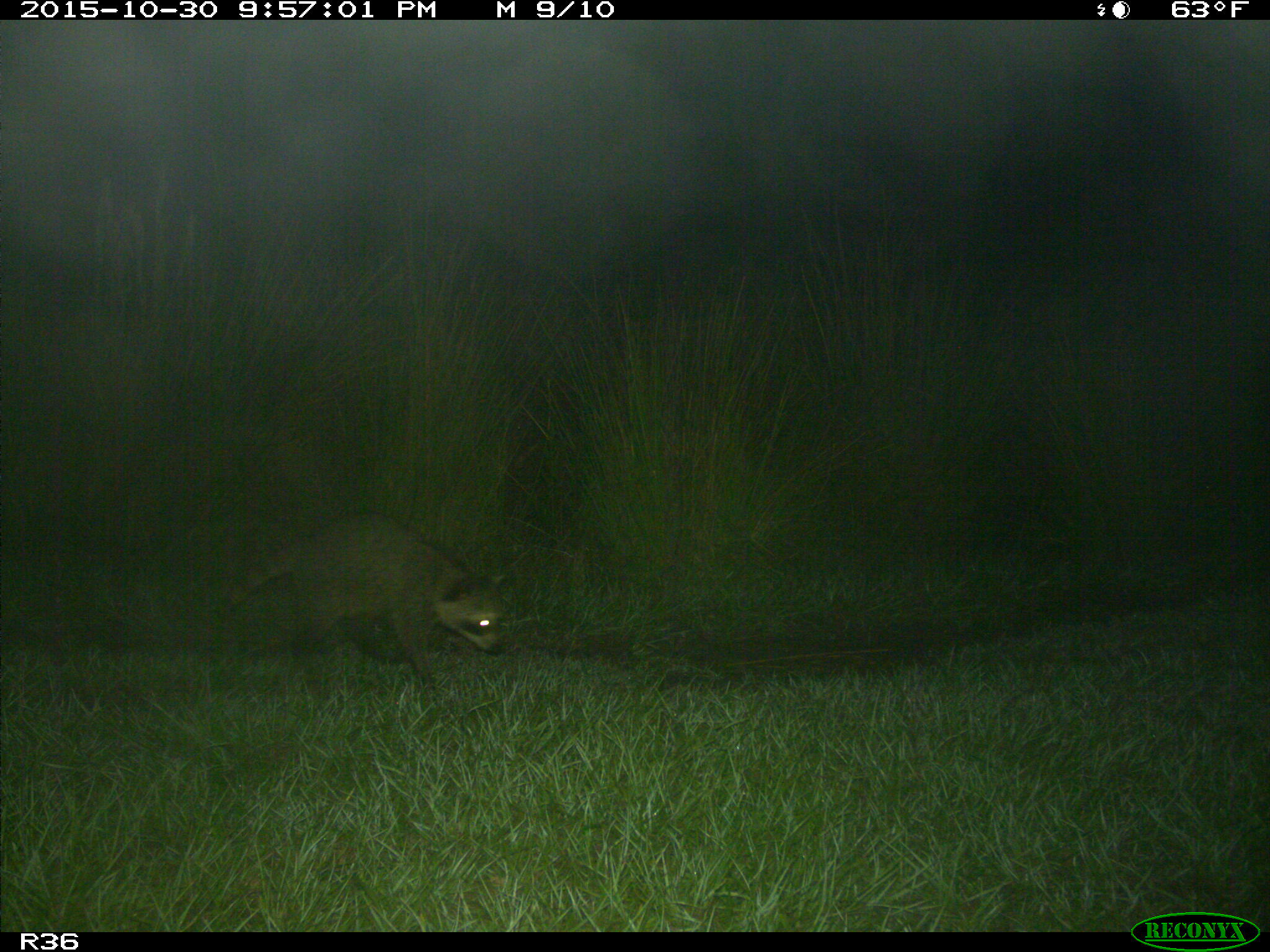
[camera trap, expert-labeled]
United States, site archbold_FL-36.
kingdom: Animalia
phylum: Chordata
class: Mammalia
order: Carnivora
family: Procyonidae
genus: Procyon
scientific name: Procyon lotor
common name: common raccoon